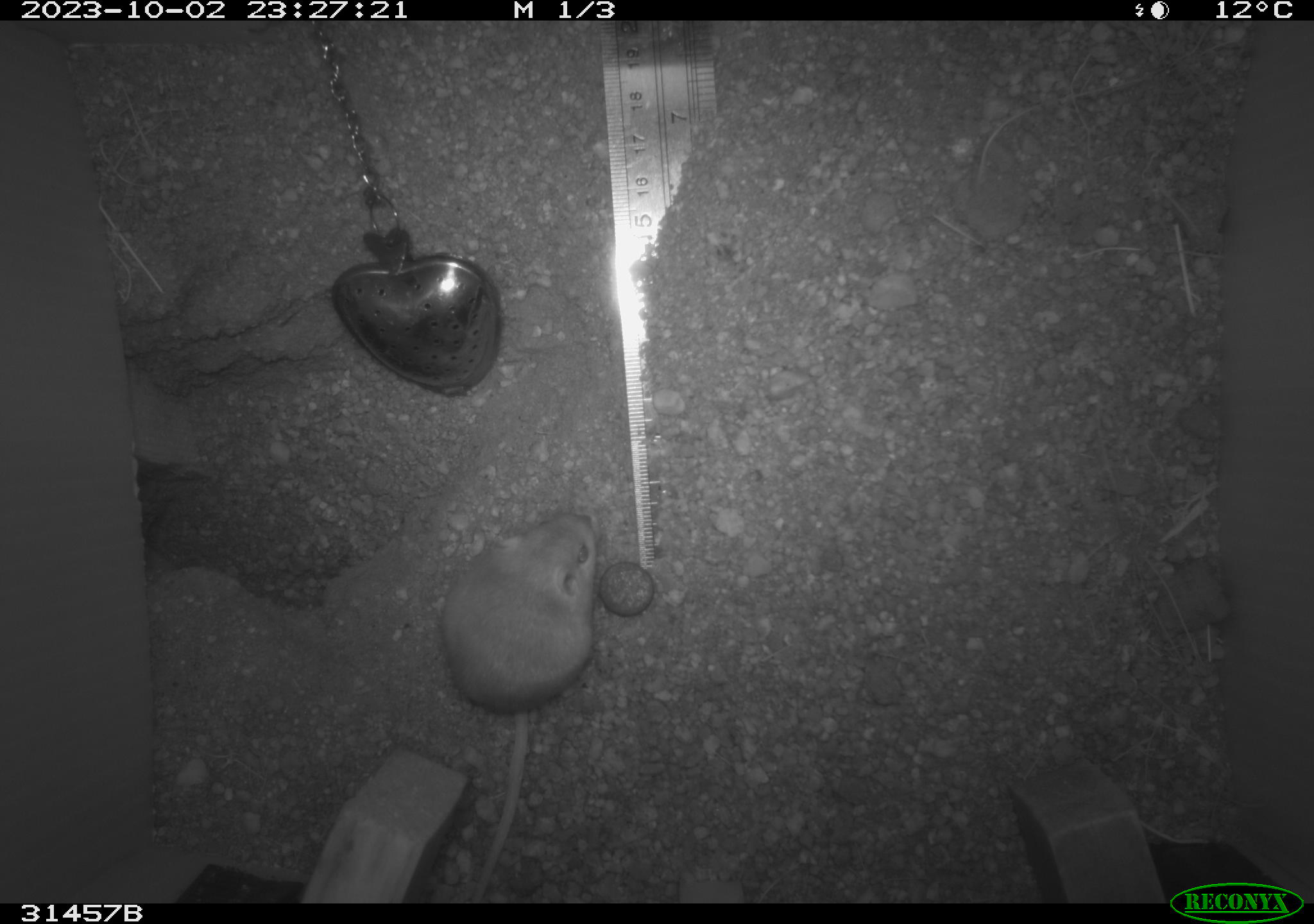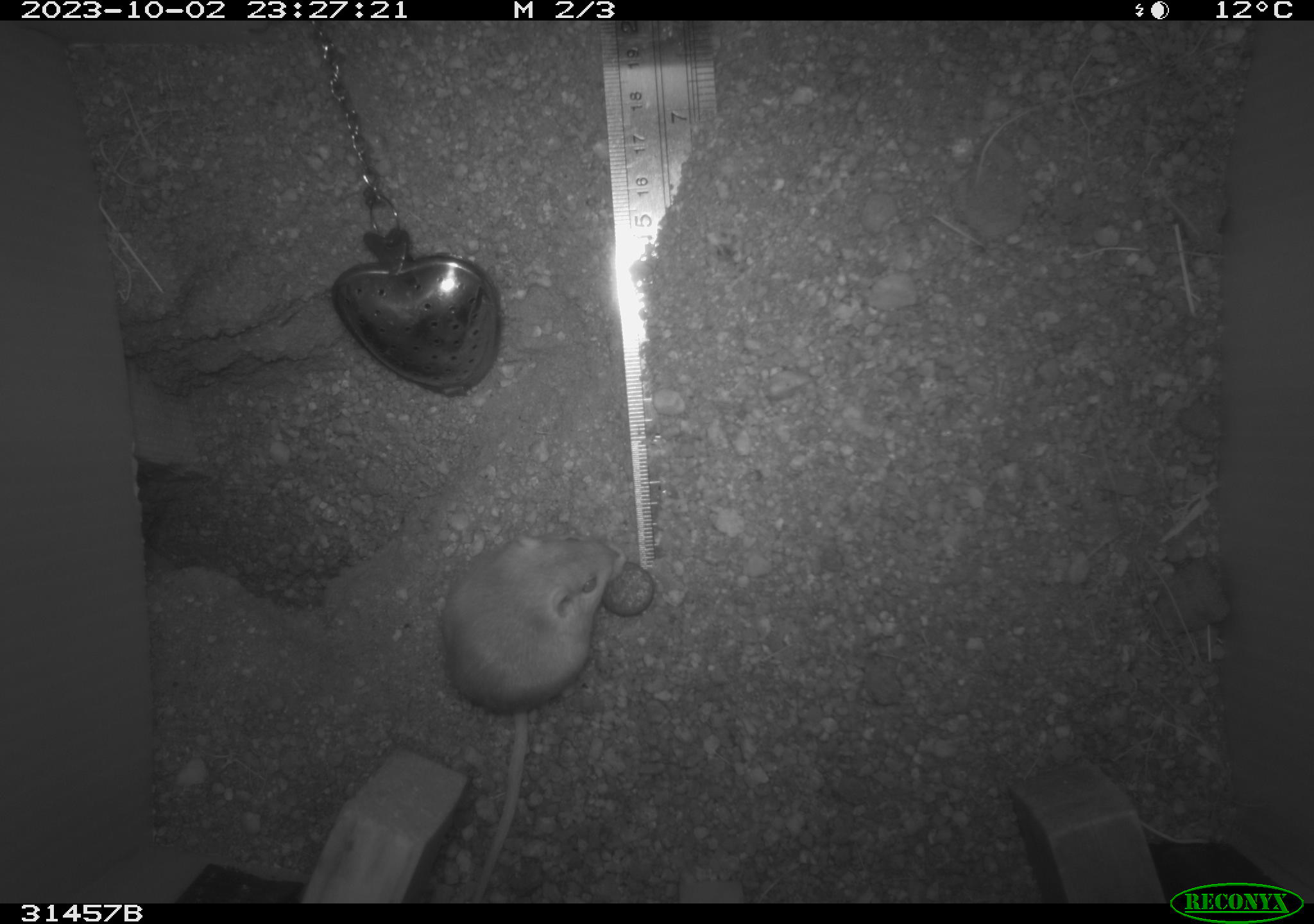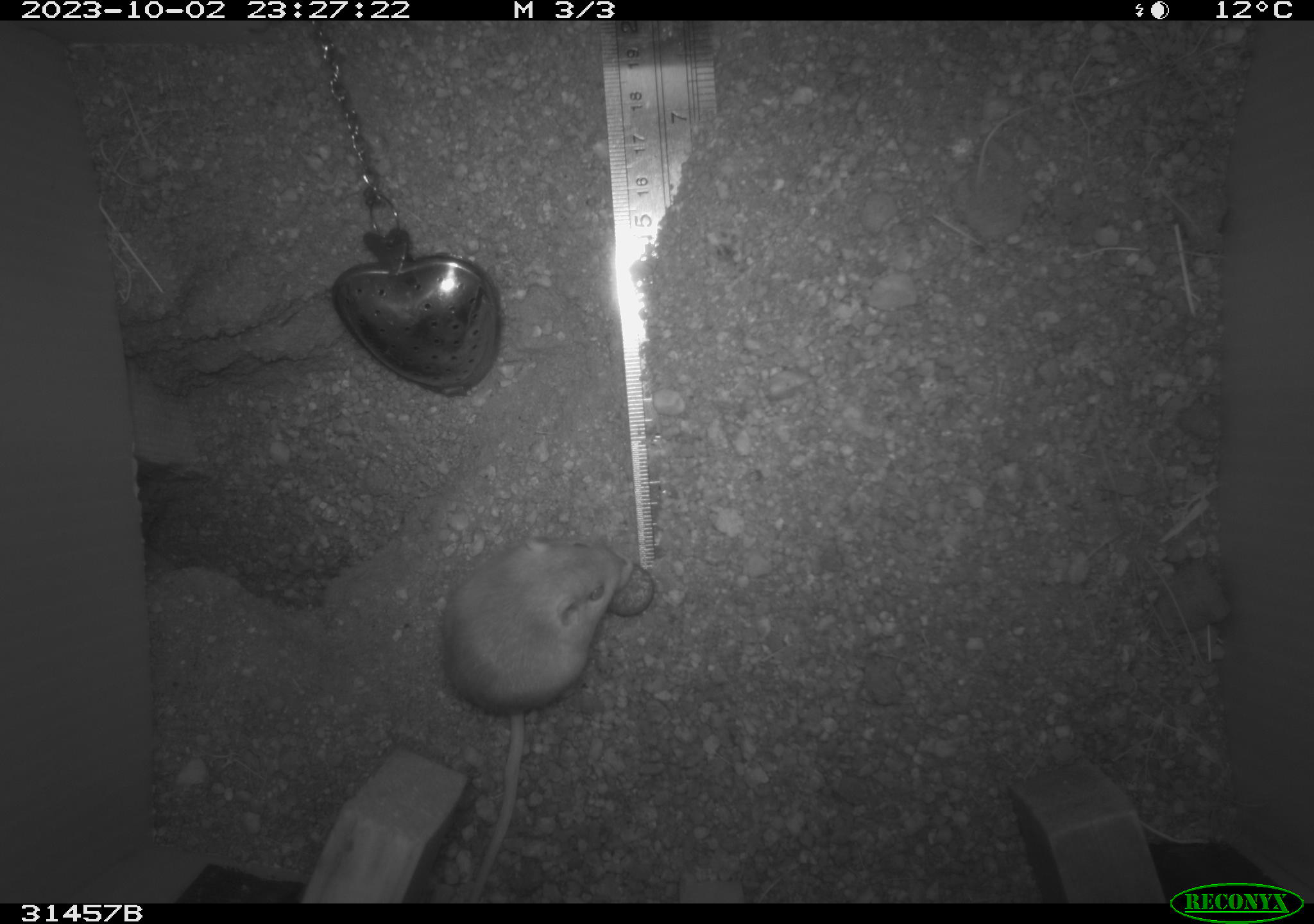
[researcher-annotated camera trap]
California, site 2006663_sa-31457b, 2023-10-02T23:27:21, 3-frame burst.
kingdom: Animalia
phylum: Chordata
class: Mammalia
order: Rodentia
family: Heteromyidae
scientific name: Heteromyidae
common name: kangaroo rats and pocket mice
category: heteromyidae family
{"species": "heteromyidae family (kangaroo rats and pocket mice) (Heteromyidae)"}